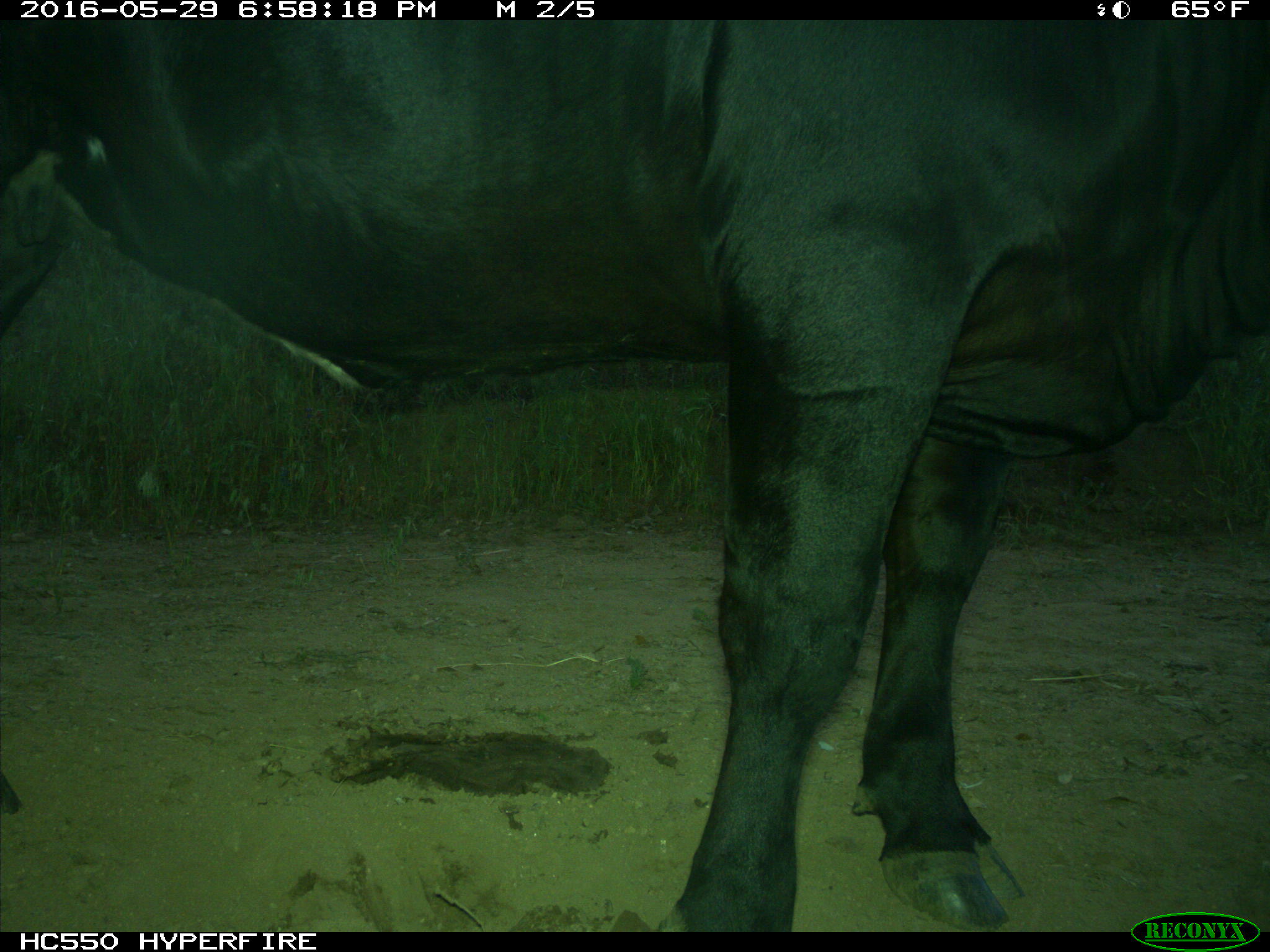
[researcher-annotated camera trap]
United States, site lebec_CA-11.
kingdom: Animalia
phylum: Chordata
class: Mammalia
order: Artiodactyla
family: Bovidae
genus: Bos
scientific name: Bos taurus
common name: domestic cow